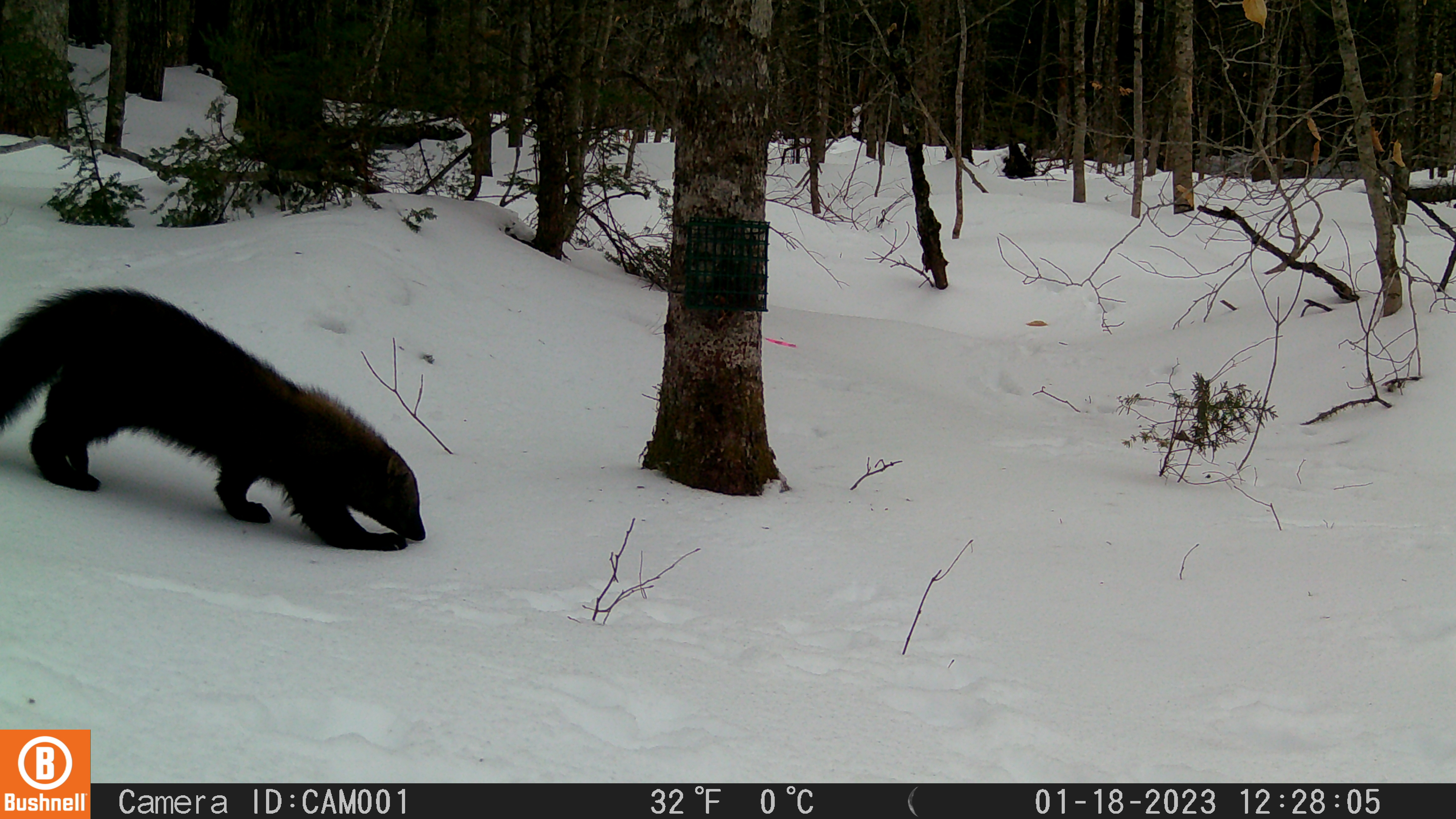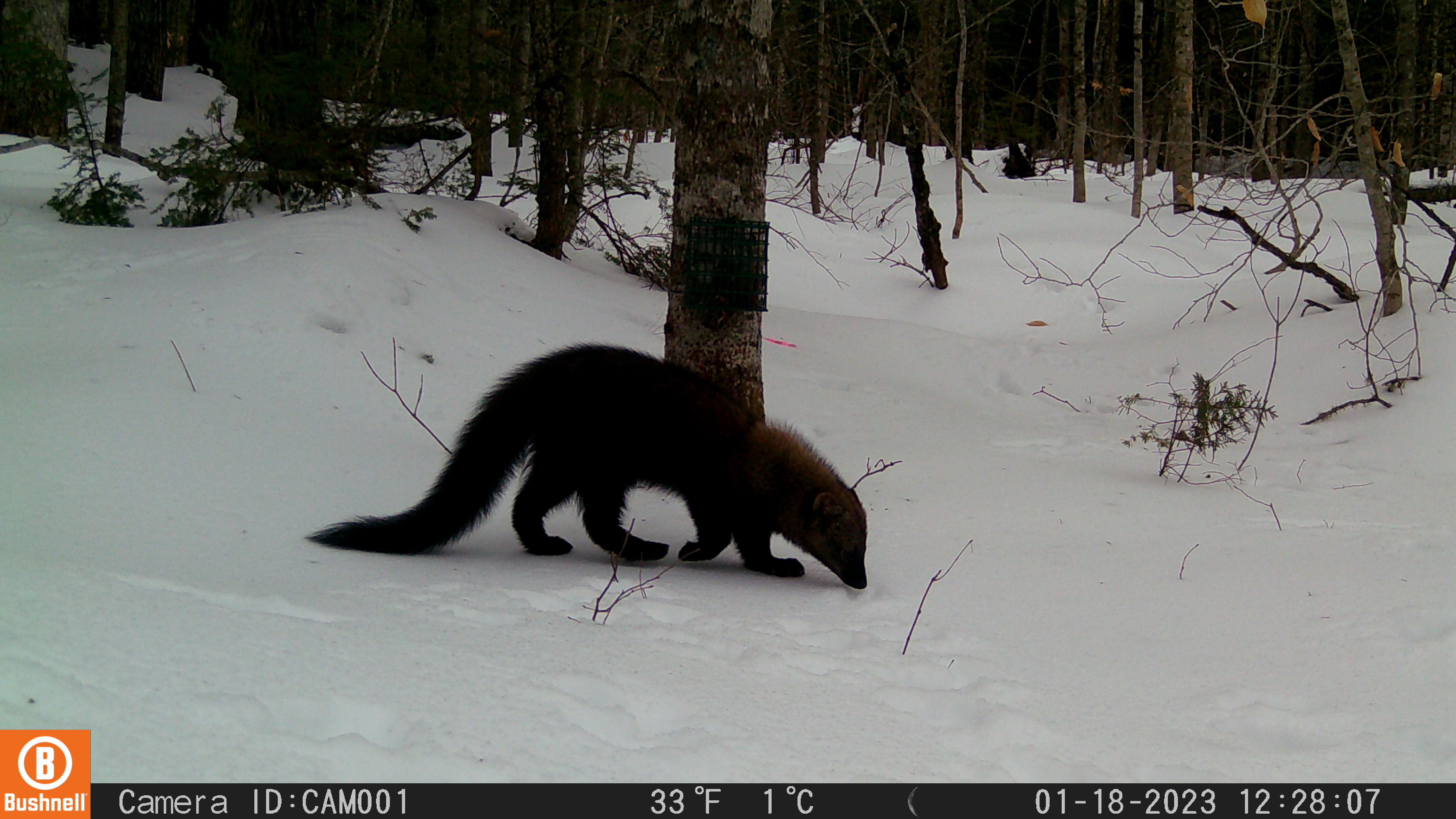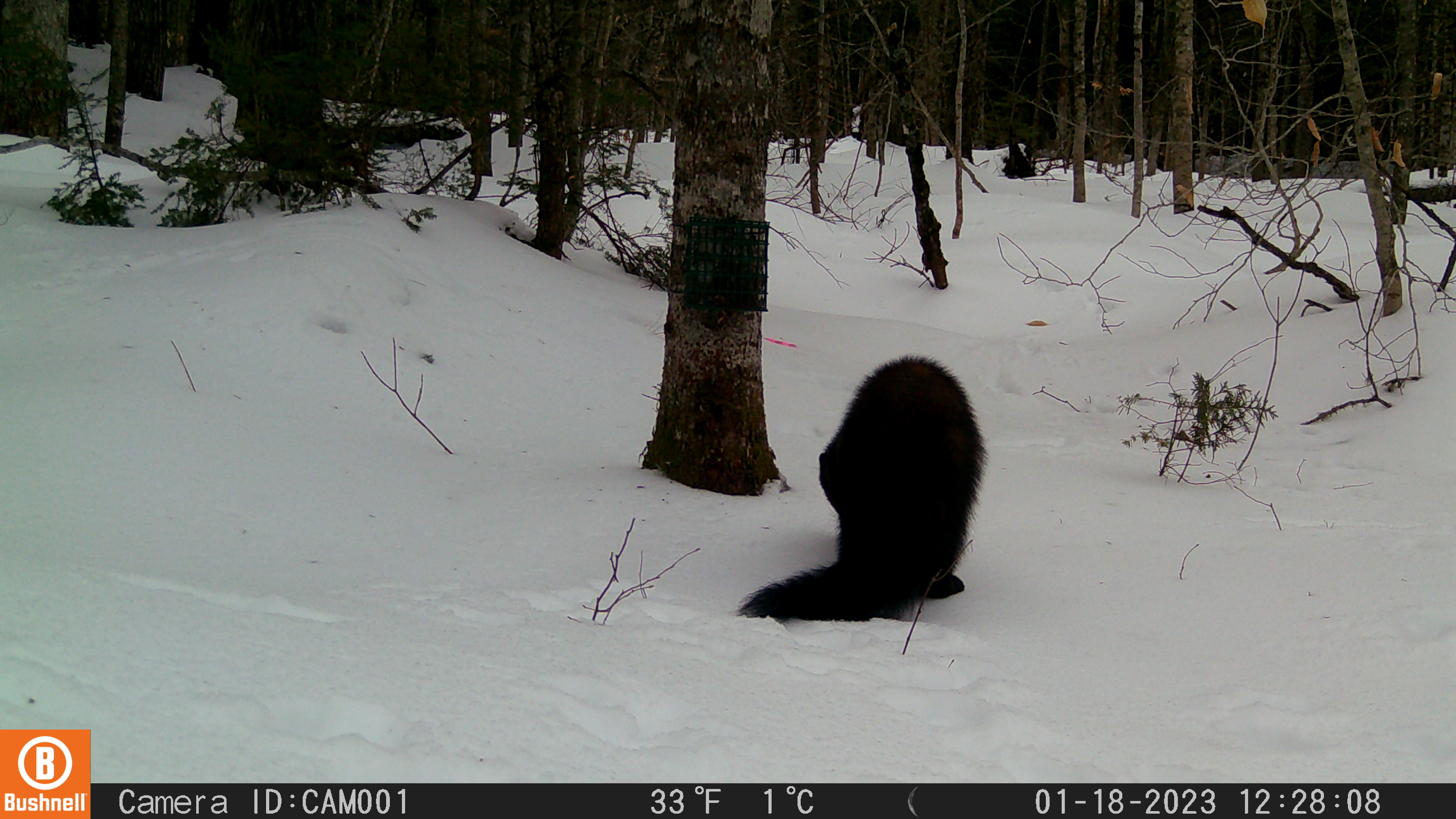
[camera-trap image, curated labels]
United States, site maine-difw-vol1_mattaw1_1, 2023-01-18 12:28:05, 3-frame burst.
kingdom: Animalia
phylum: Chordata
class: Mammalia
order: Carnivora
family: Mustelidae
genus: Pekania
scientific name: Pekania pennanti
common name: fisher